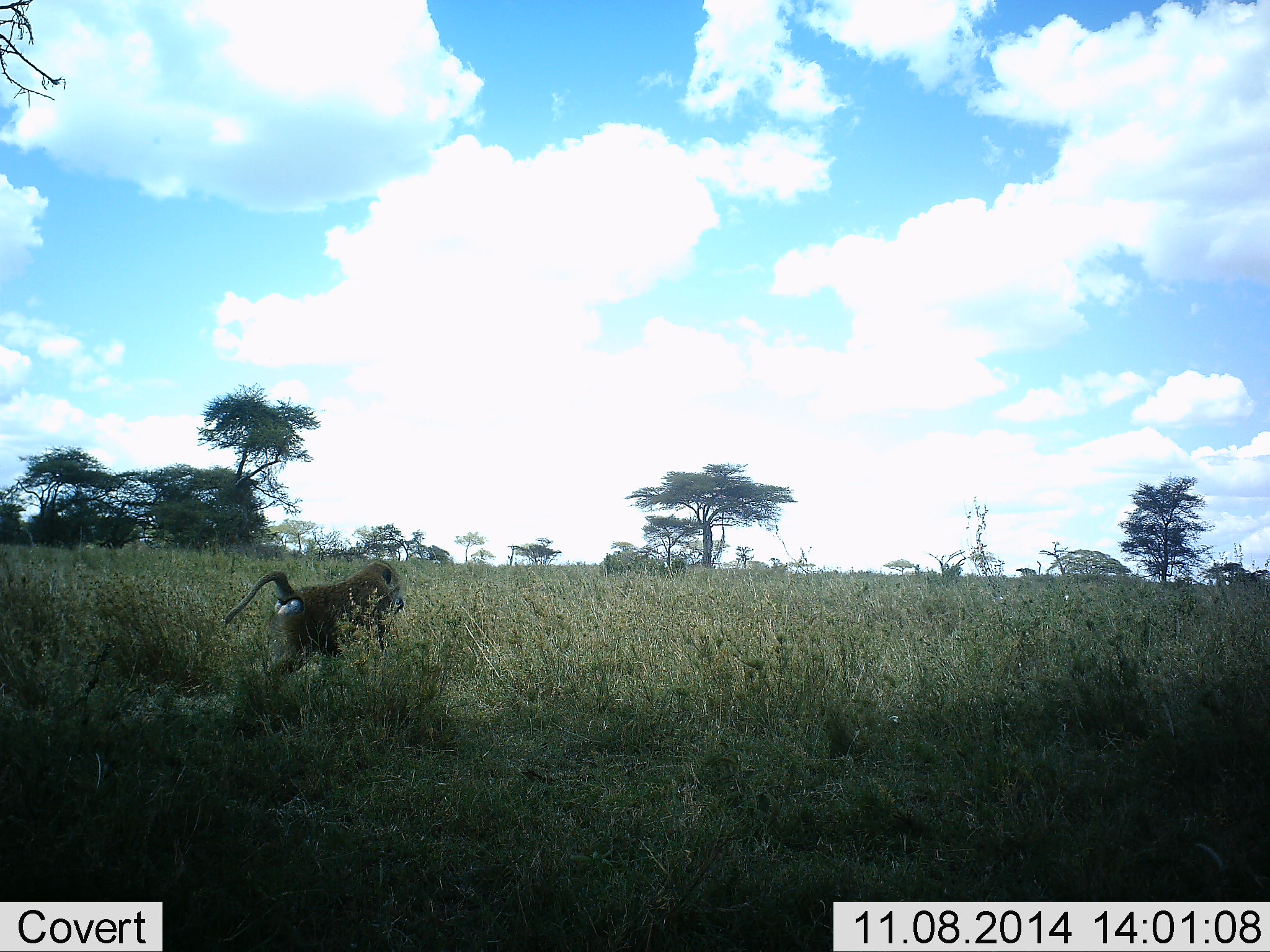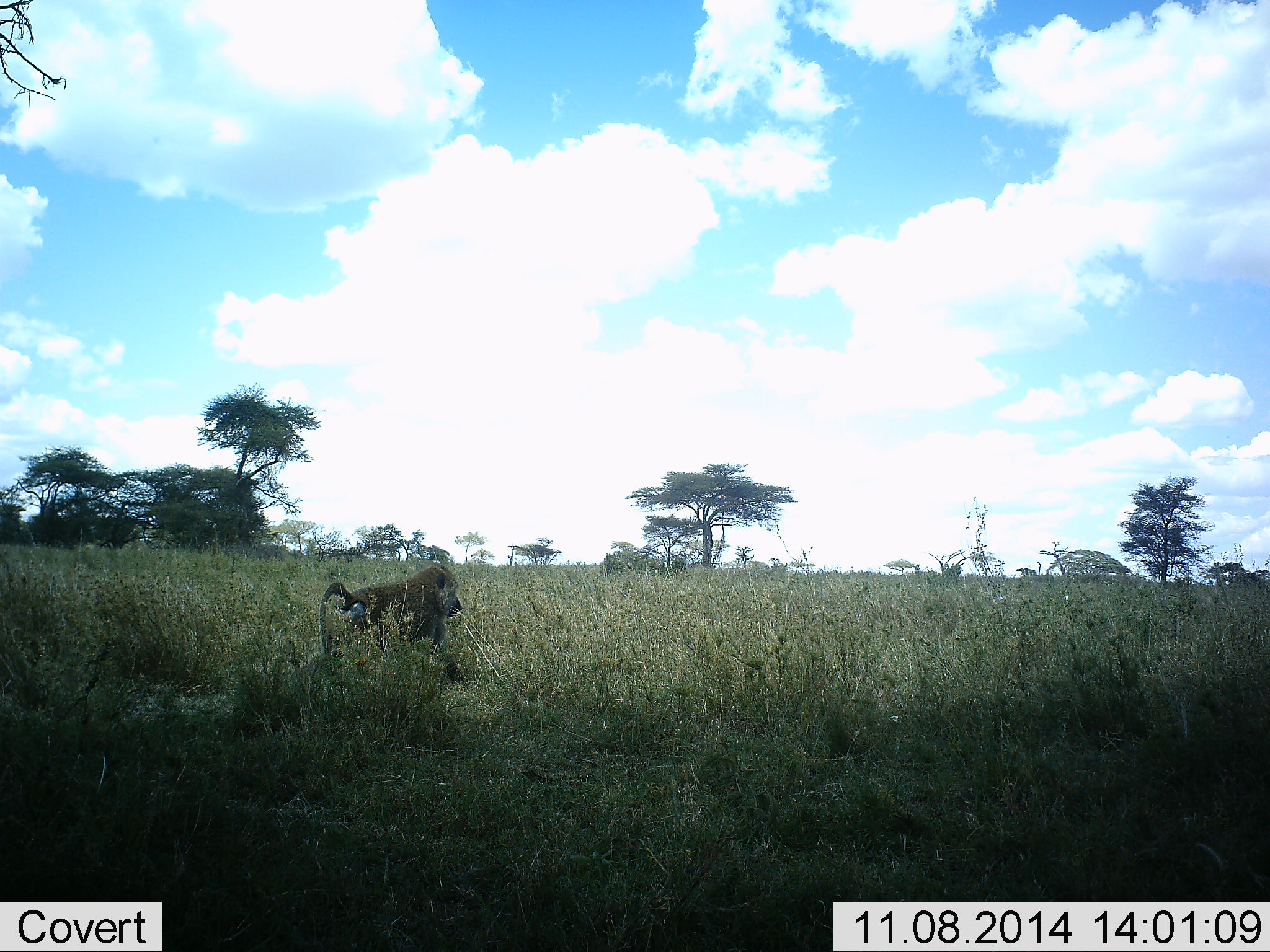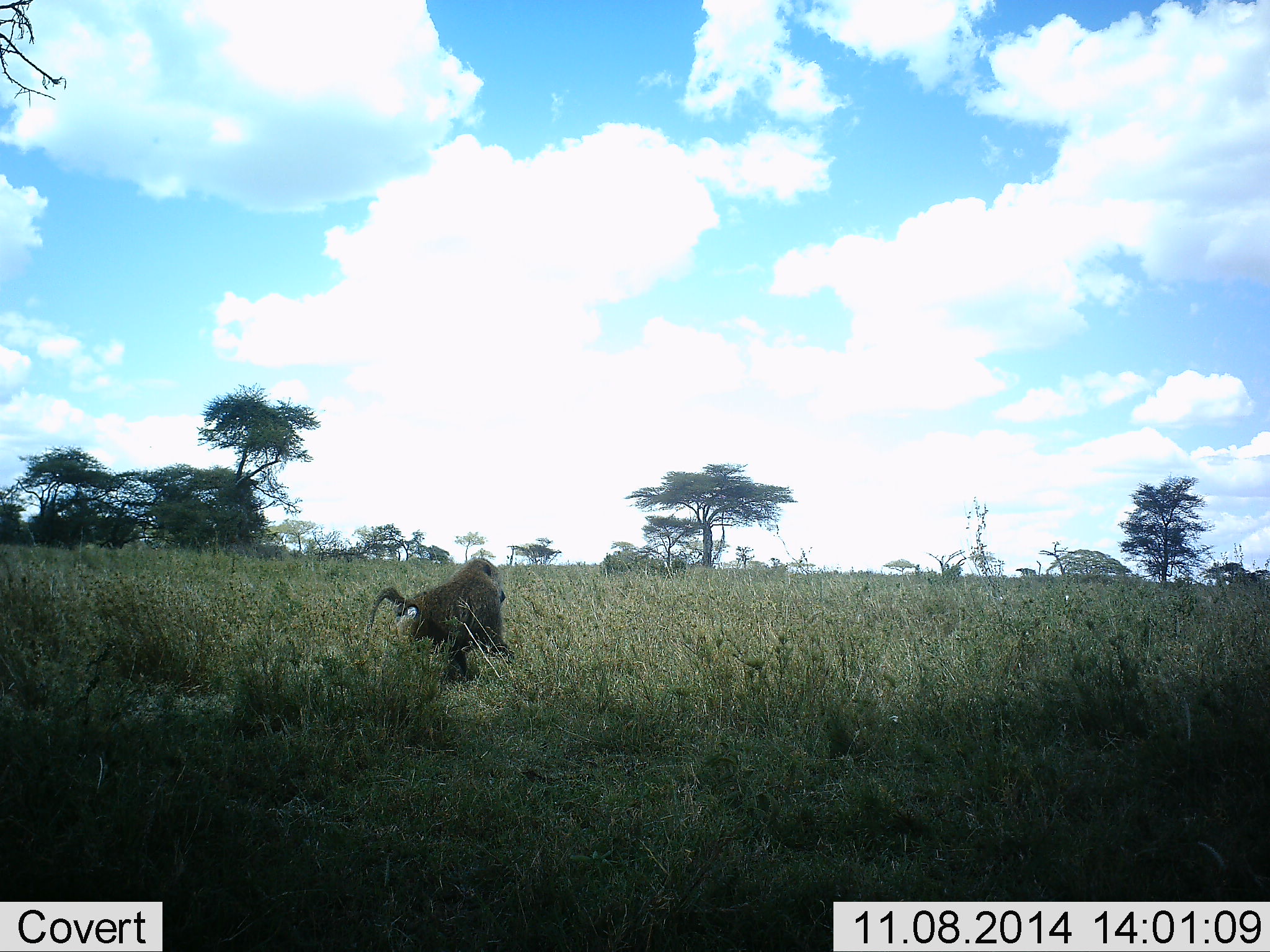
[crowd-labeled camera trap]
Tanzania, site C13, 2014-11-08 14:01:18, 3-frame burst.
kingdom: Animalia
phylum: Chordata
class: Mammalia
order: Primates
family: Cercopithecidae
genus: Papio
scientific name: Papio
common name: baboon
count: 1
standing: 0%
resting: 0%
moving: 100%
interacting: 0%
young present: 0%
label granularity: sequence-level